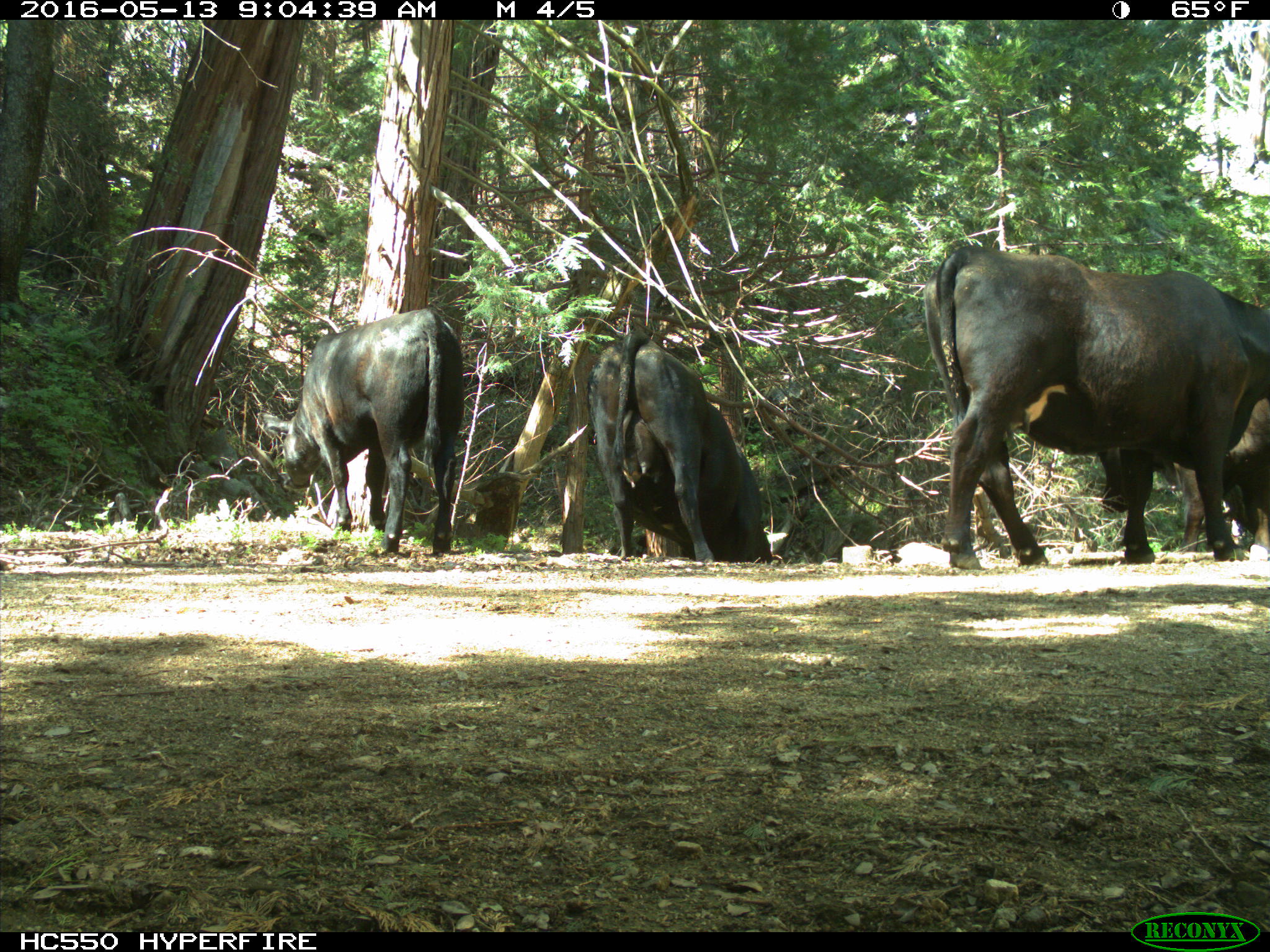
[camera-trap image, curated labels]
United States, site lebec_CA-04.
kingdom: Animalia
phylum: Chordata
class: Mammalia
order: Artiodactyla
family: Bovidae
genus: Bos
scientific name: Bos taurus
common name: domestic cow